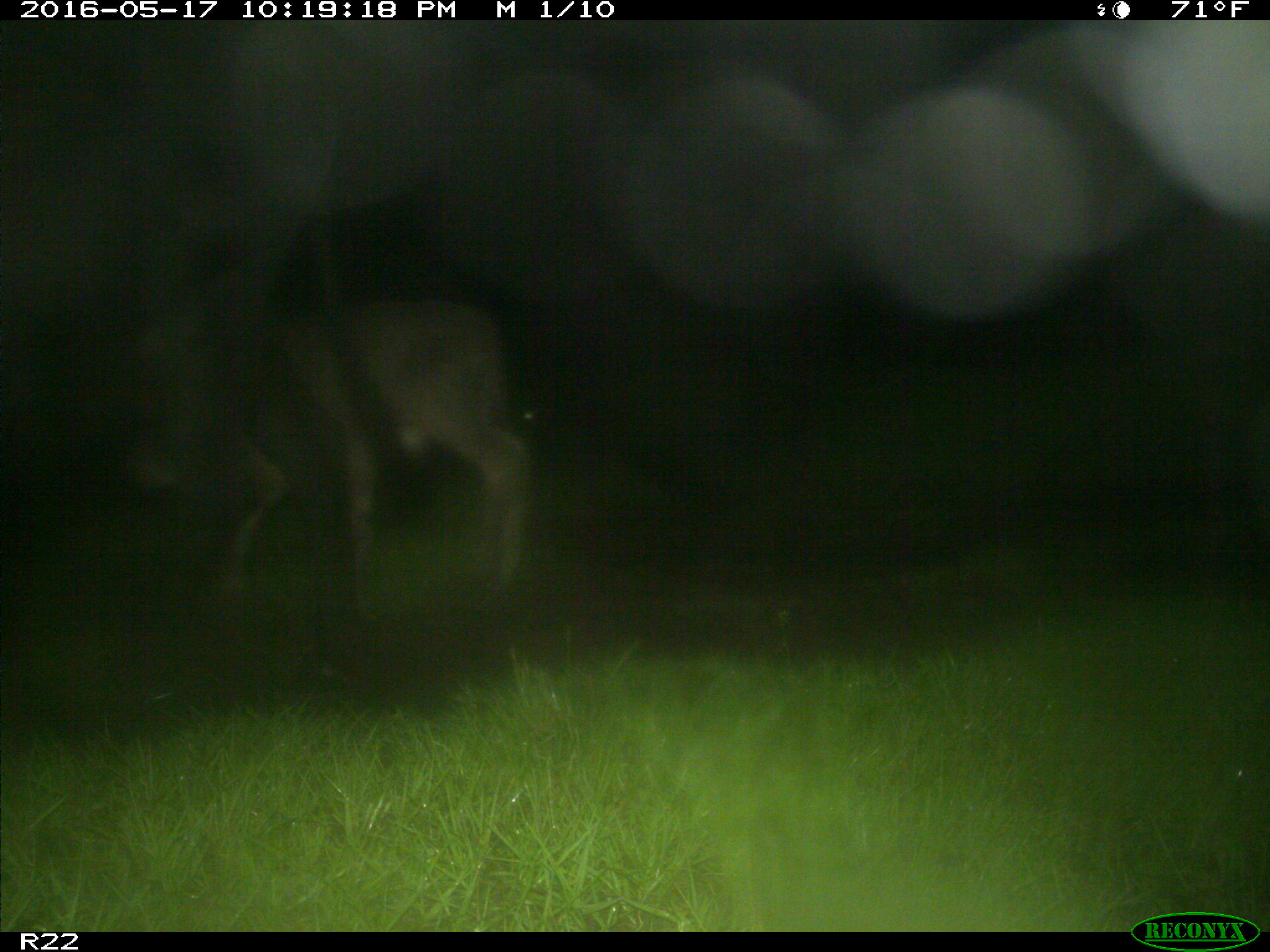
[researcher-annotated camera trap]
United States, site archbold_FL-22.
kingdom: Animalia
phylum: Chordata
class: Mammalia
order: Artiodactyla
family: Bovidae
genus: Bos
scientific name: Bos taurus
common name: domestic cow